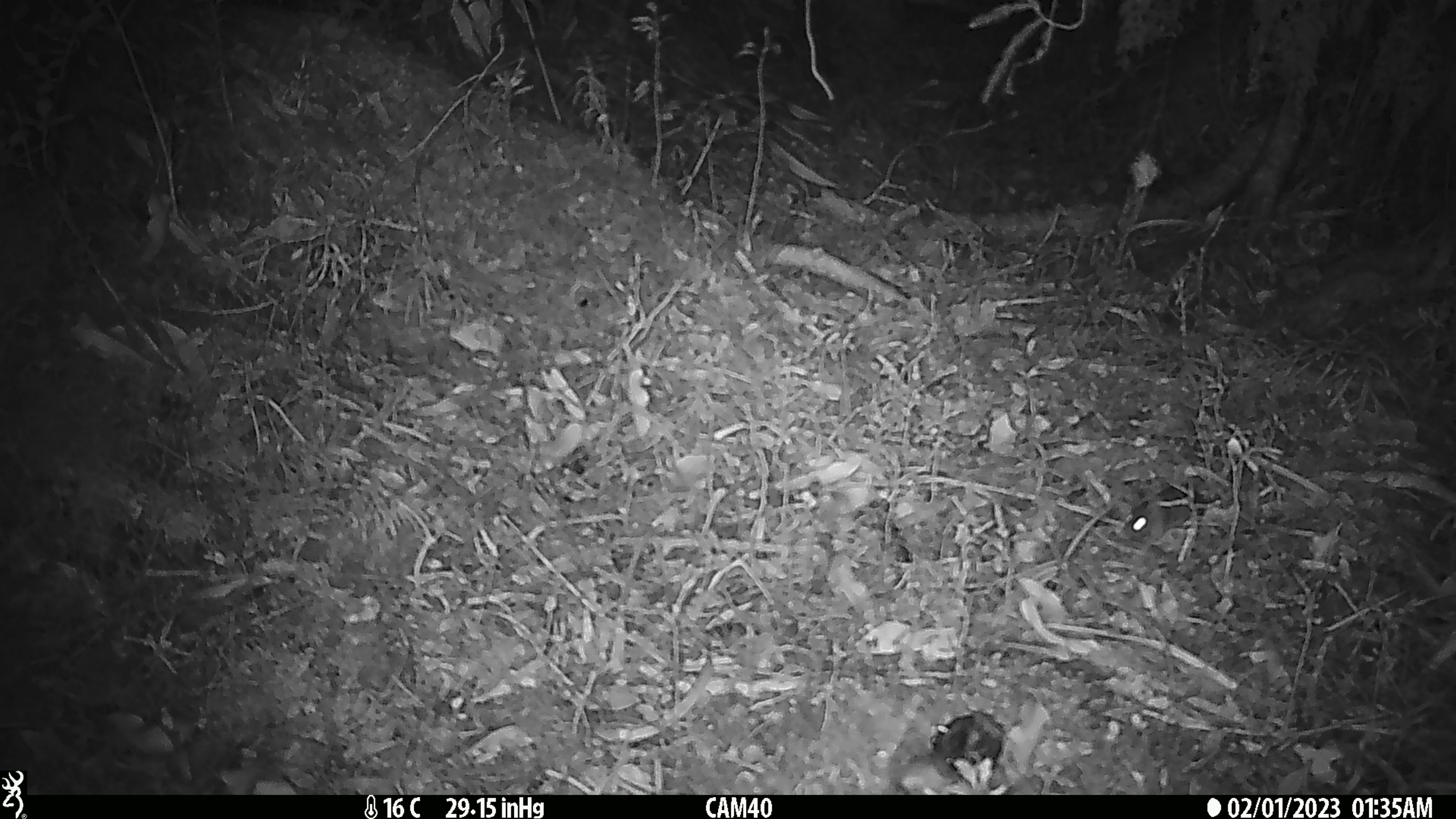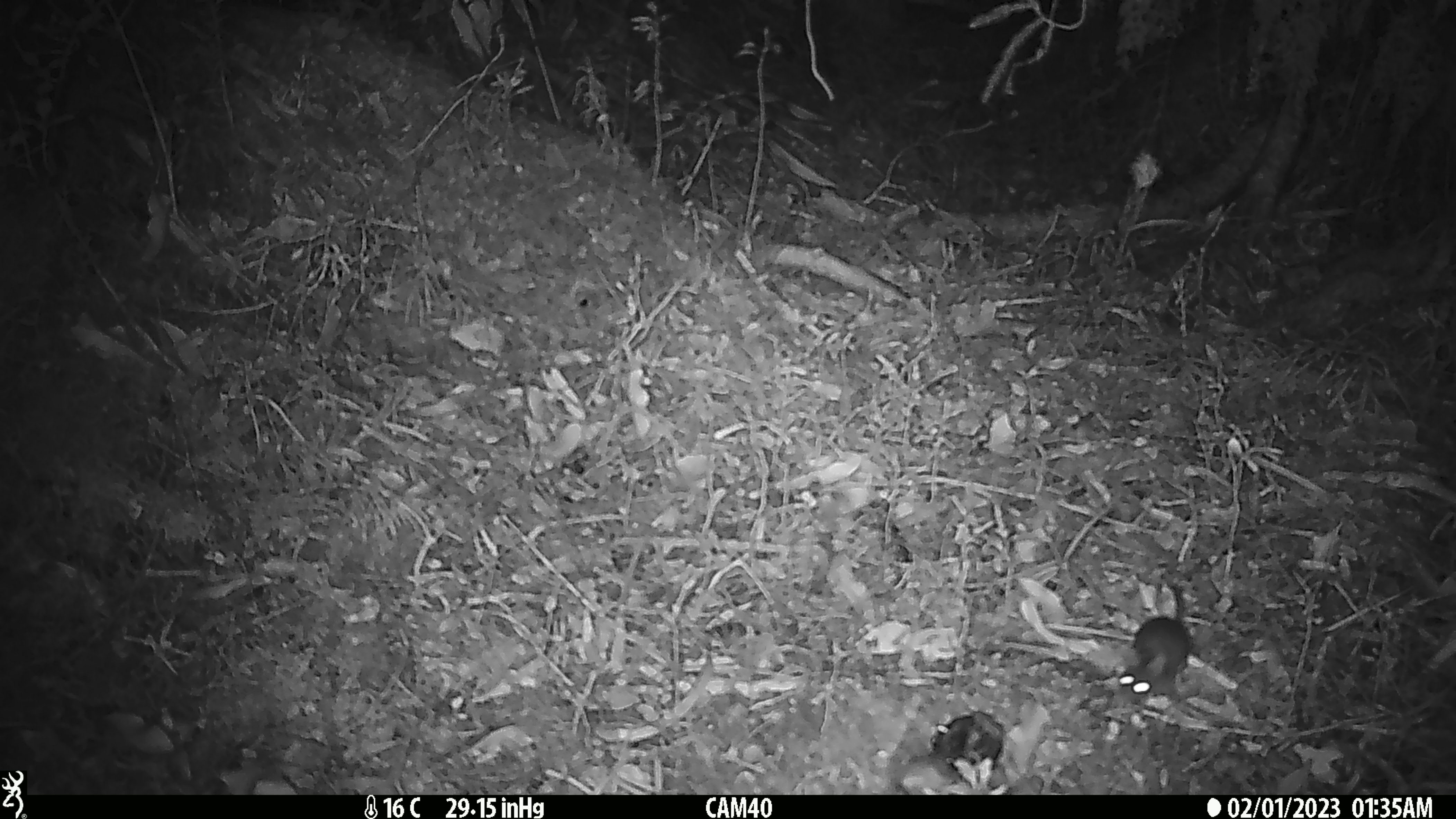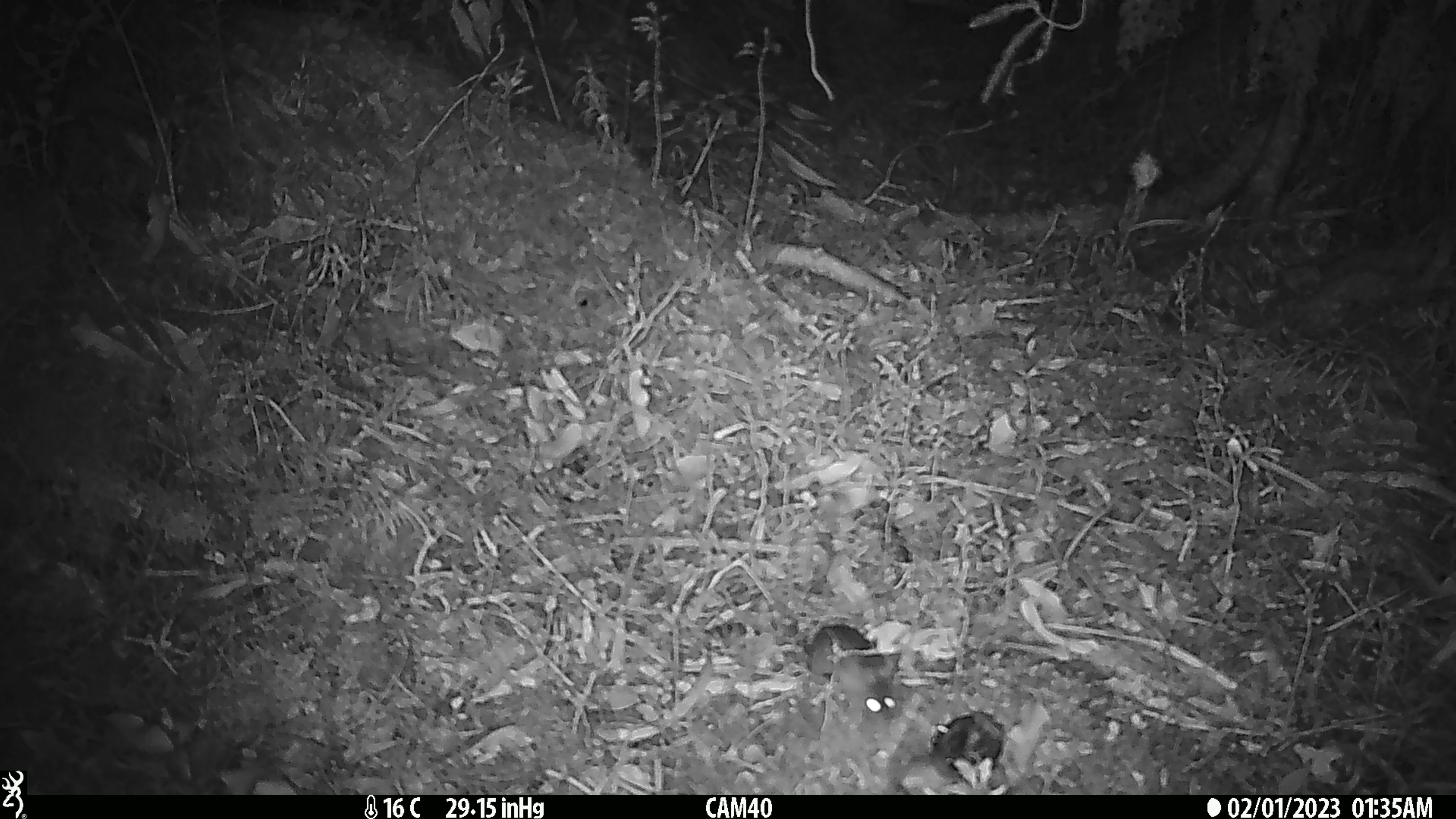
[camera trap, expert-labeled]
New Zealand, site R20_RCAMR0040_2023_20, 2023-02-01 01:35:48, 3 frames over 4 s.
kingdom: Animalia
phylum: Chordata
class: Mammalia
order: Rodentia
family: Muridae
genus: Mus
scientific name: Mus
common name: mouse